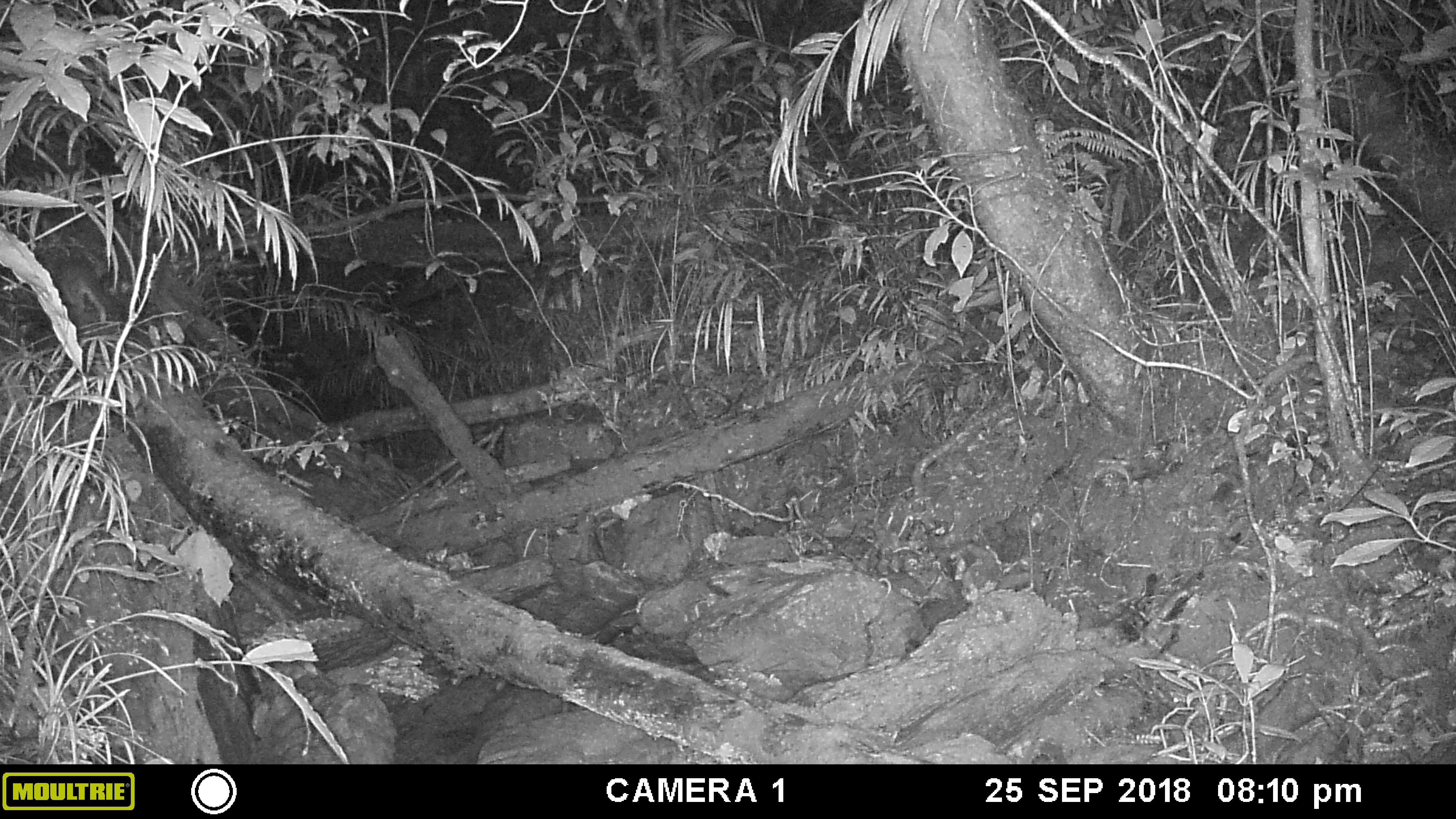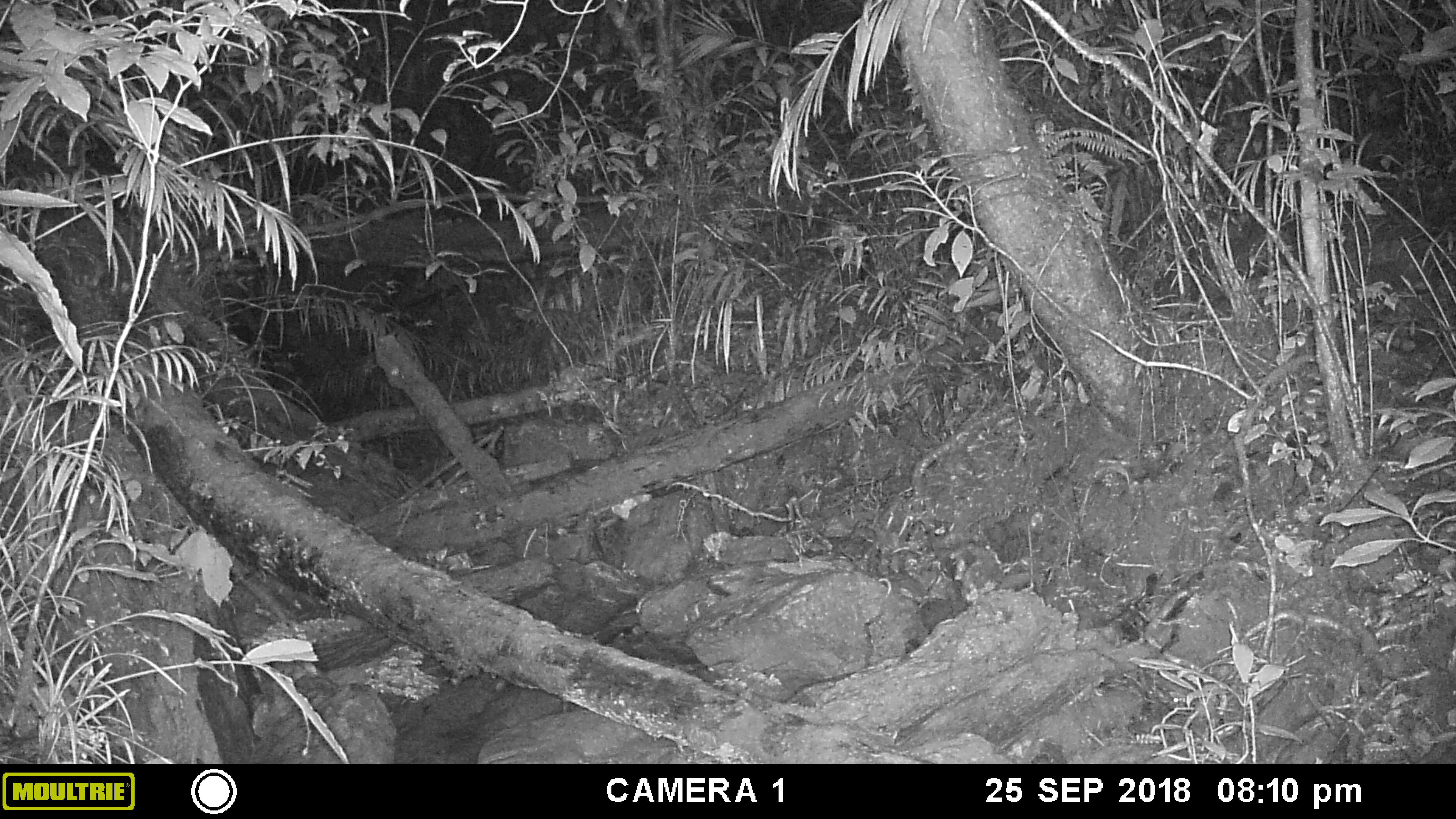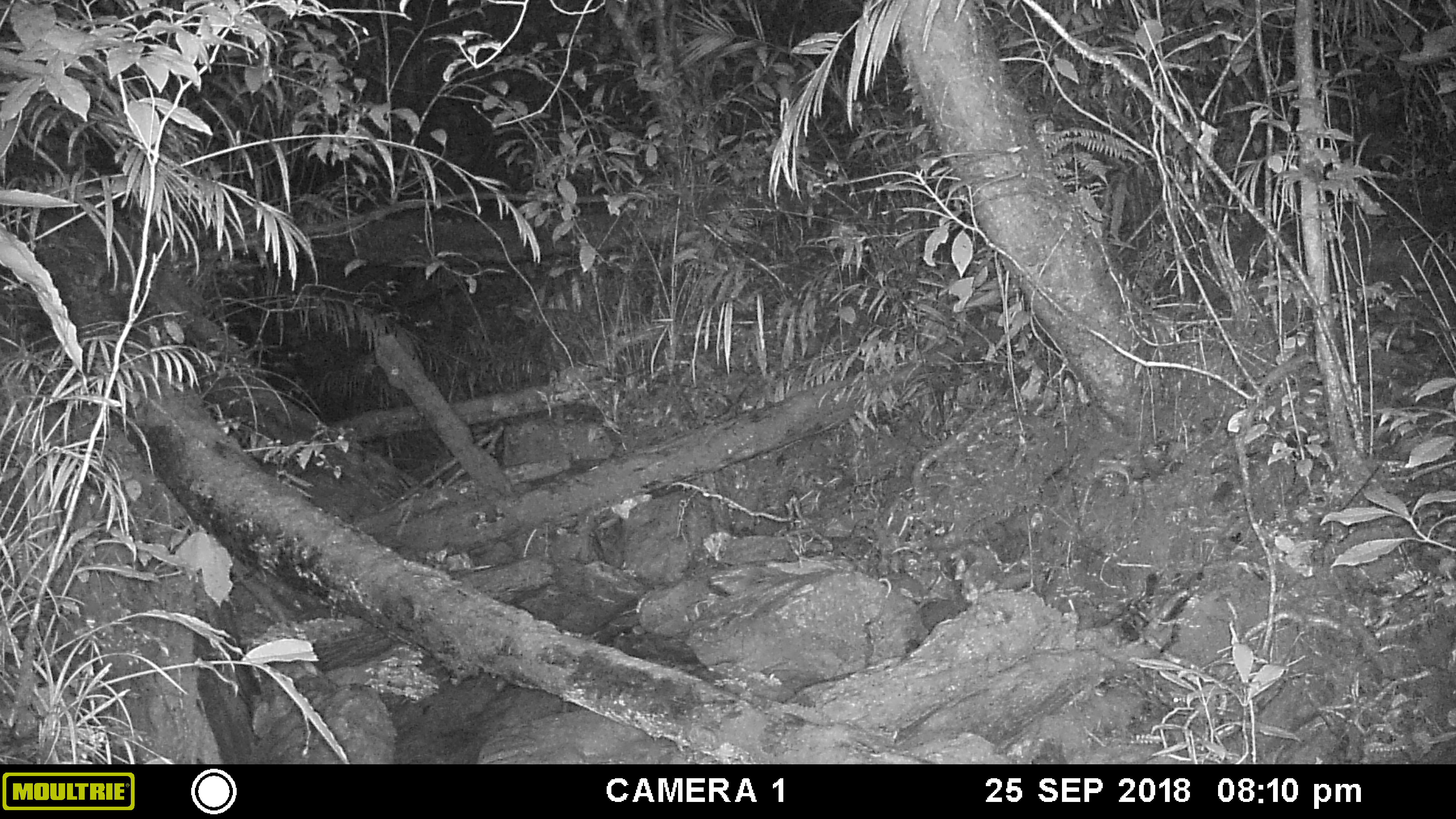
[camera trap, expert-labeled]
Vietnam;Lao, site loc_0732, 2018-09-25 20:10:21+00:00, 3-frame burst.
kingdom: Animalia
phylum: Chordata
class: Mammalia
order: Carnivora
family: Mustelidae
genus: Melogale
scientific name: Melogale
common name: ferret badger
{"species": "ferret badger (Melogale)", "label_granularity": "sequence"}